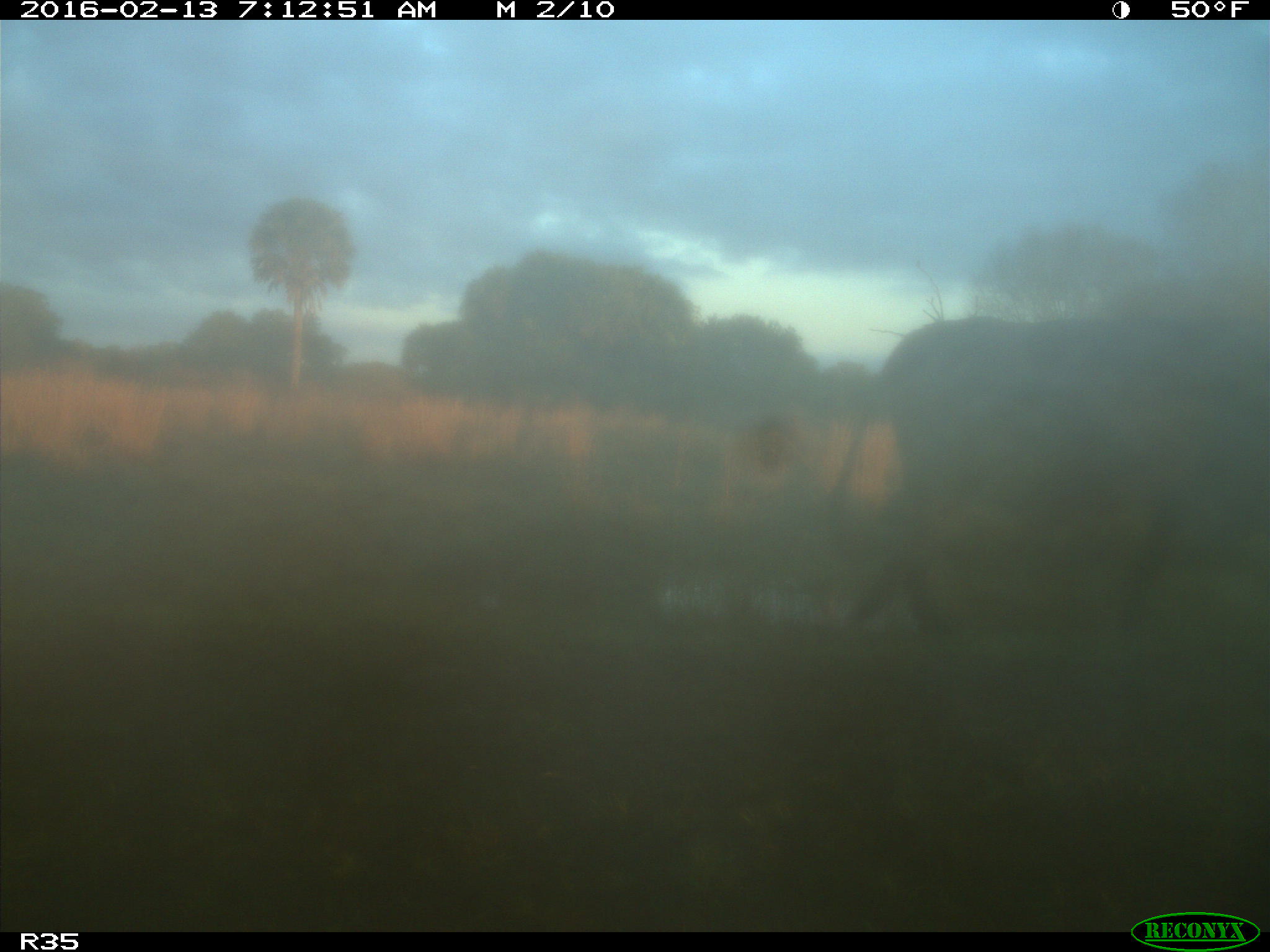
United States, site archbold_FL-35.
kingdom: Animalia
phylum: Chordata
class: Mammalia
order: Artiodactyla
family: Bovidae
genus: Bos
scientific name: Bos taurus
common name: domestic cow